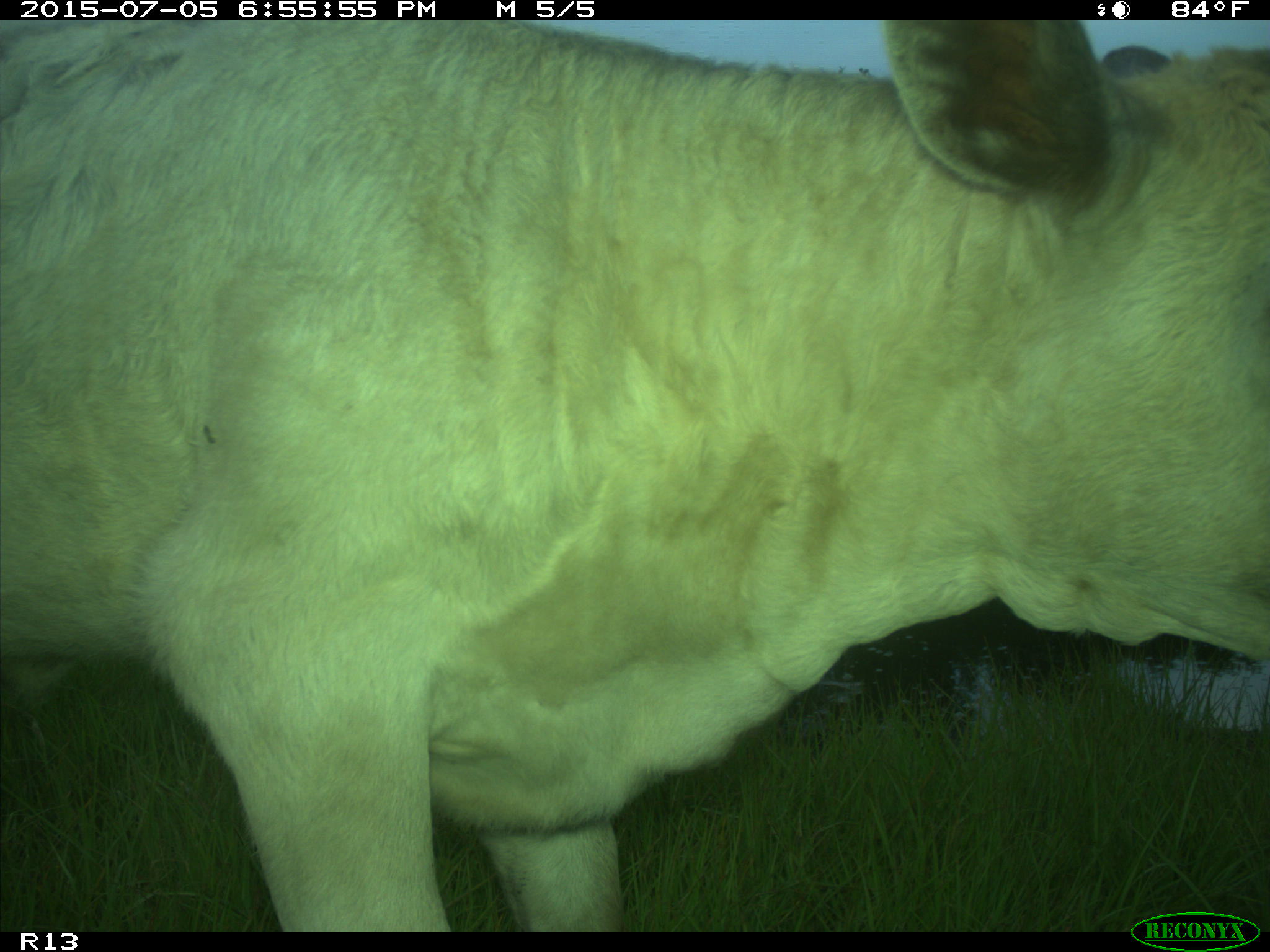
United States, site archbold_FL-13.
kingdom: Animalia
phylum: Chordata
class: Mammalia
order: Artiodactyla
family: Bovidae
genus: Bos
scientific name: Bos taurus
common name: domestic cow